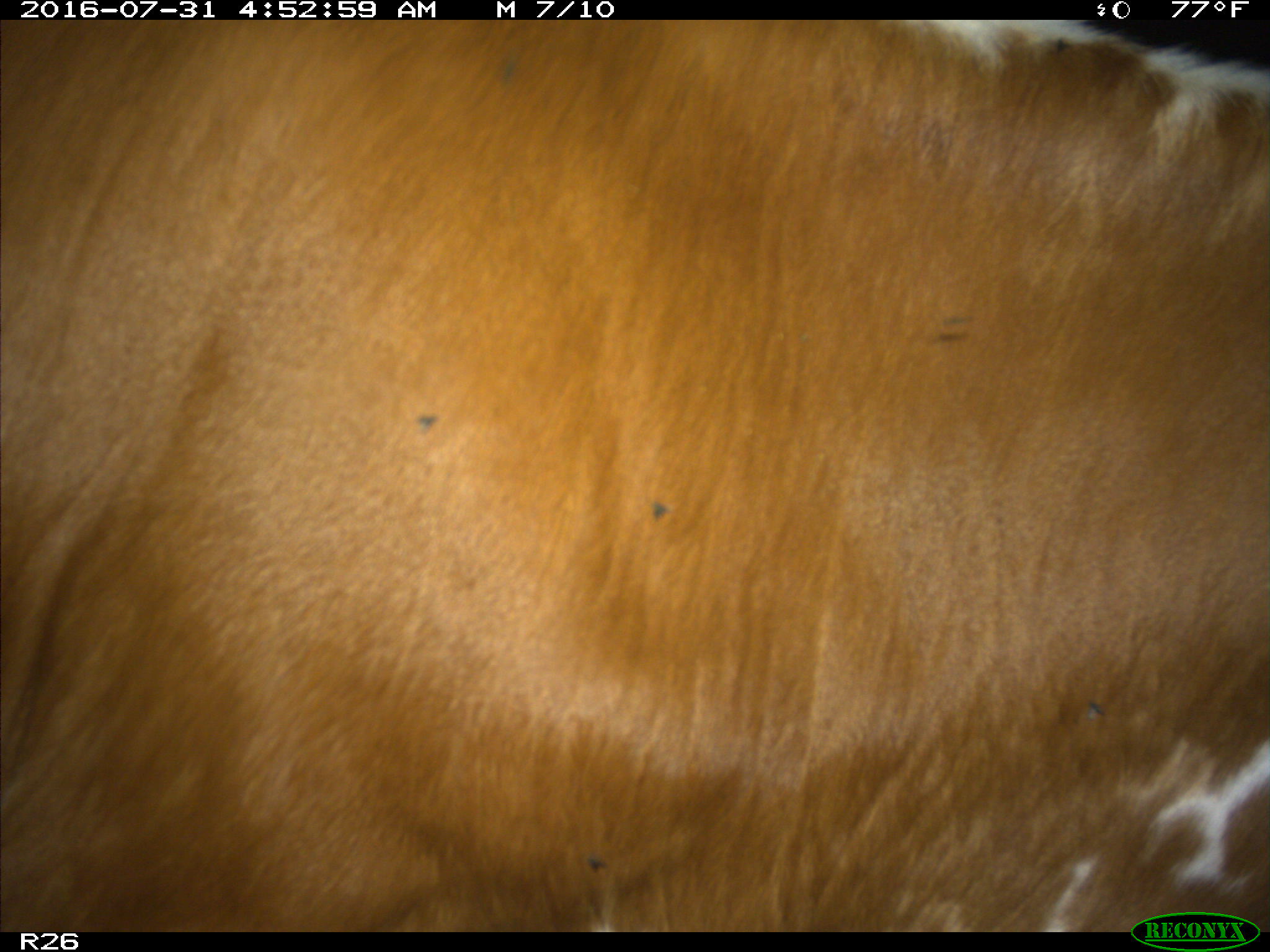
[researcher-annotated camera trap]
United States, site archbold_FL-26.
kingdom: Animalia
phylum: Chordata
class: Mammalia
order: Artiodactyla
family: Bovidae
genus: Bos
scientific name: Bos taurus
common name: domestic cow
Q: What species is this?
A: Bos taurus (domestic cow).